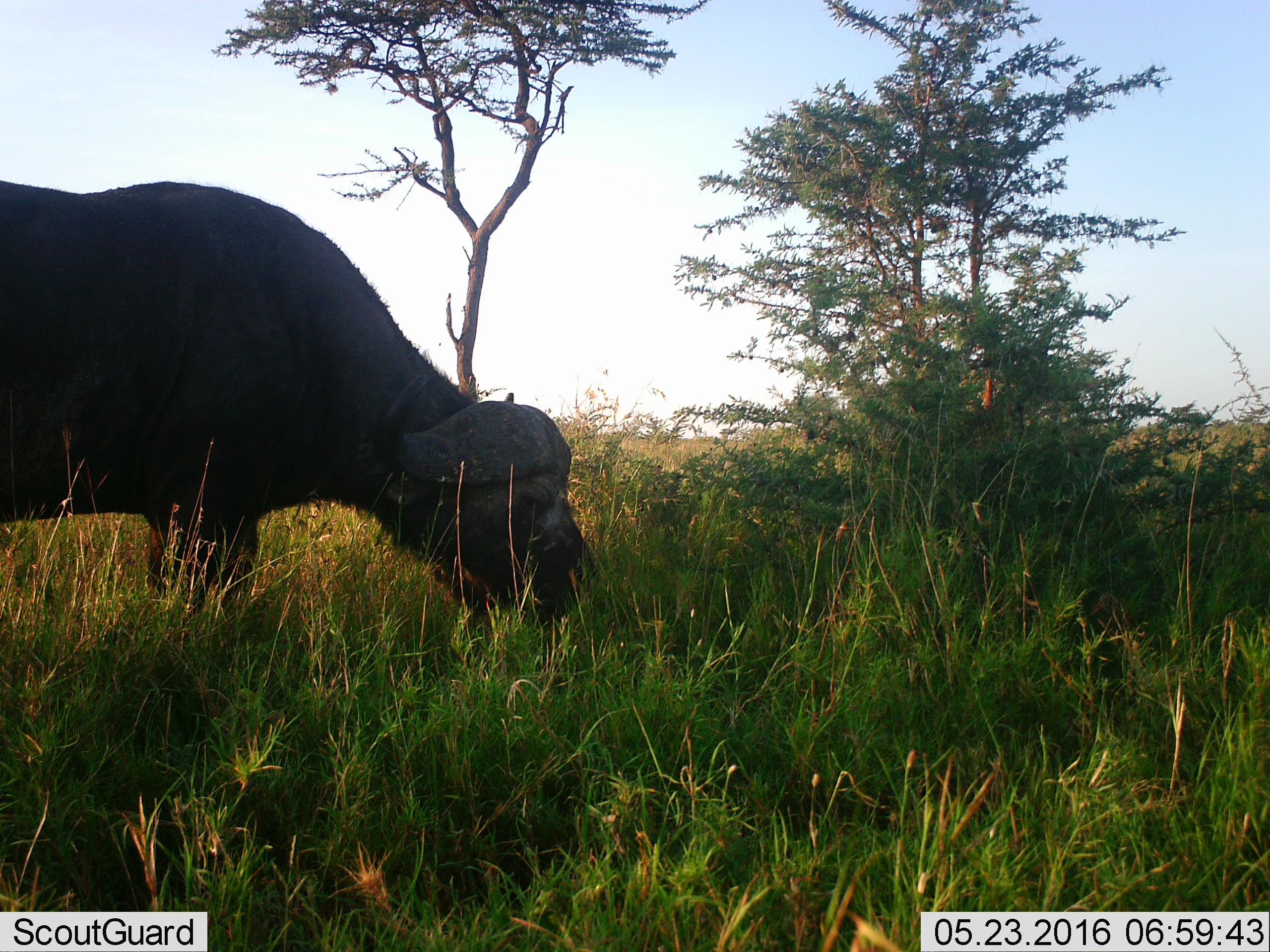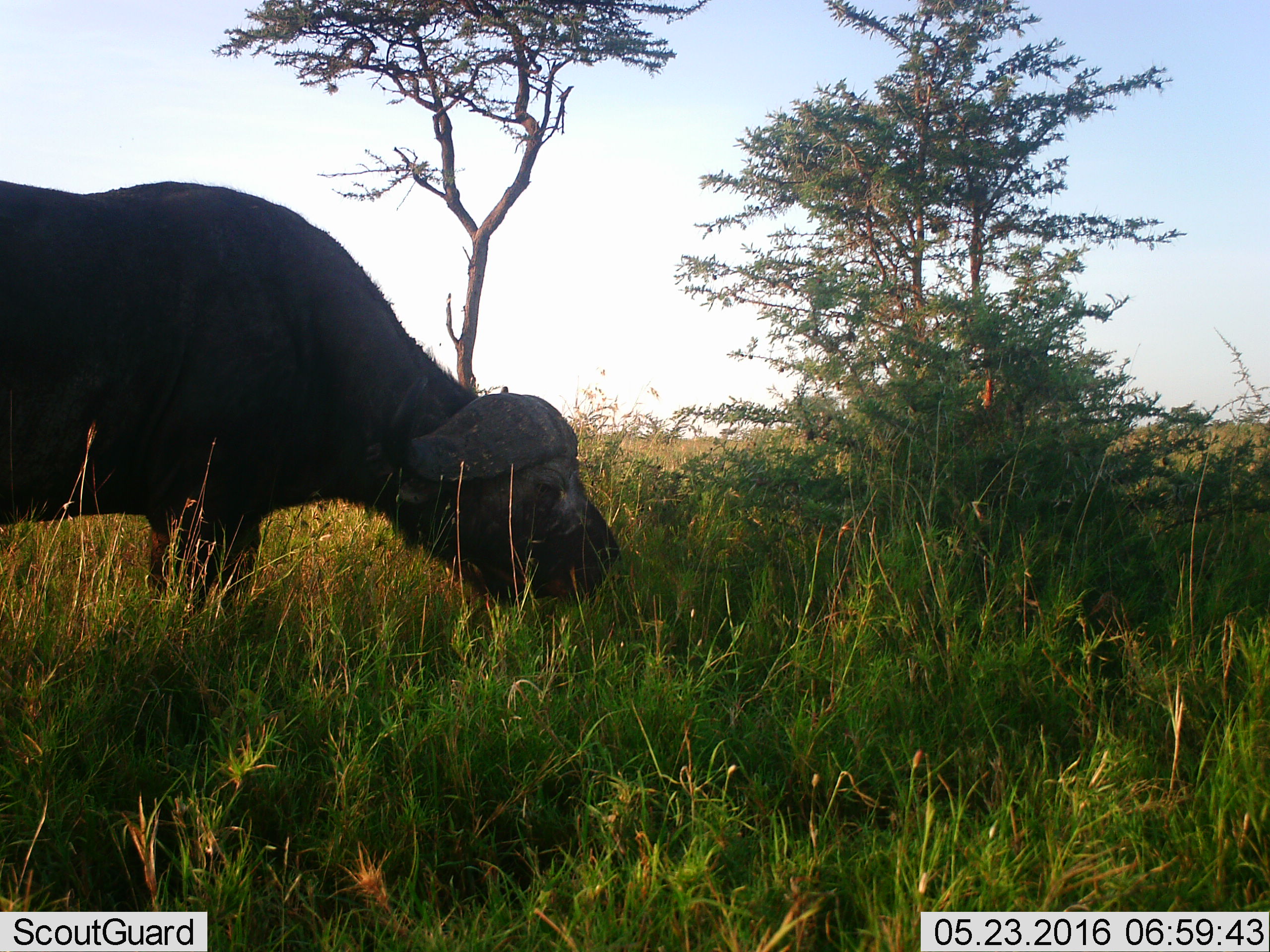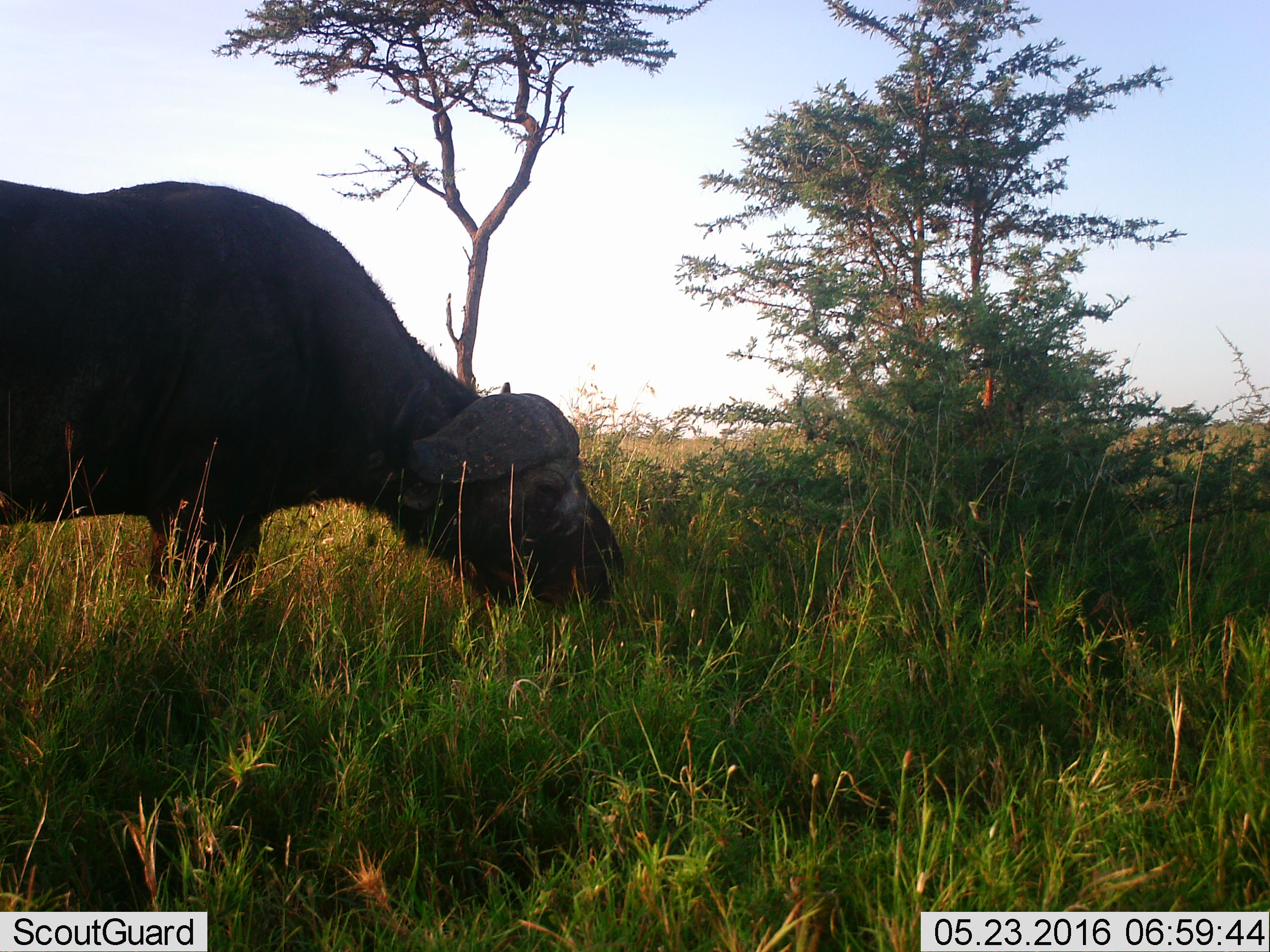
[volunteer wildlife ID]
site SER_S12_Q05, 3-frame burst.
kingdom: Animalia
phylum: Chordata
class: Mammalia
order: Artiodactyla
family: Bovidae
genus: Syncerus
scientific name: Syncerus caffer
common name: african buffalo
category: buffalo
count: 1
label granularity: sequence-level